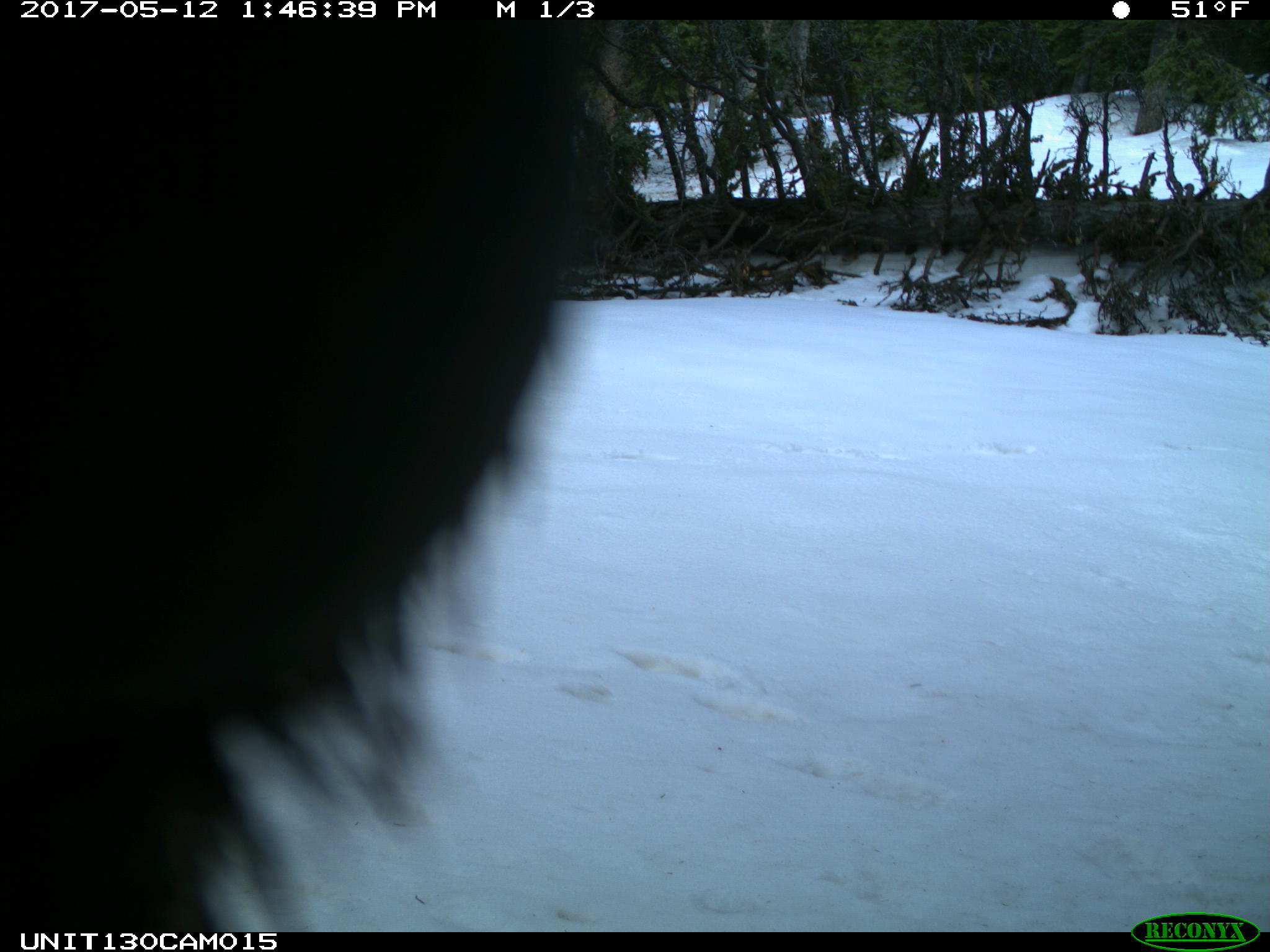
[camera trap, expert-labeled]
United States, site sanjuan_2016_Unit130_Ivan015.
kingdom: Animalia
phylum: Chordata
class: Mammalia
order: Carnivora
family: Ursidae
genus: Ursus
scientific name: Ursus americanus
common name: american black bear